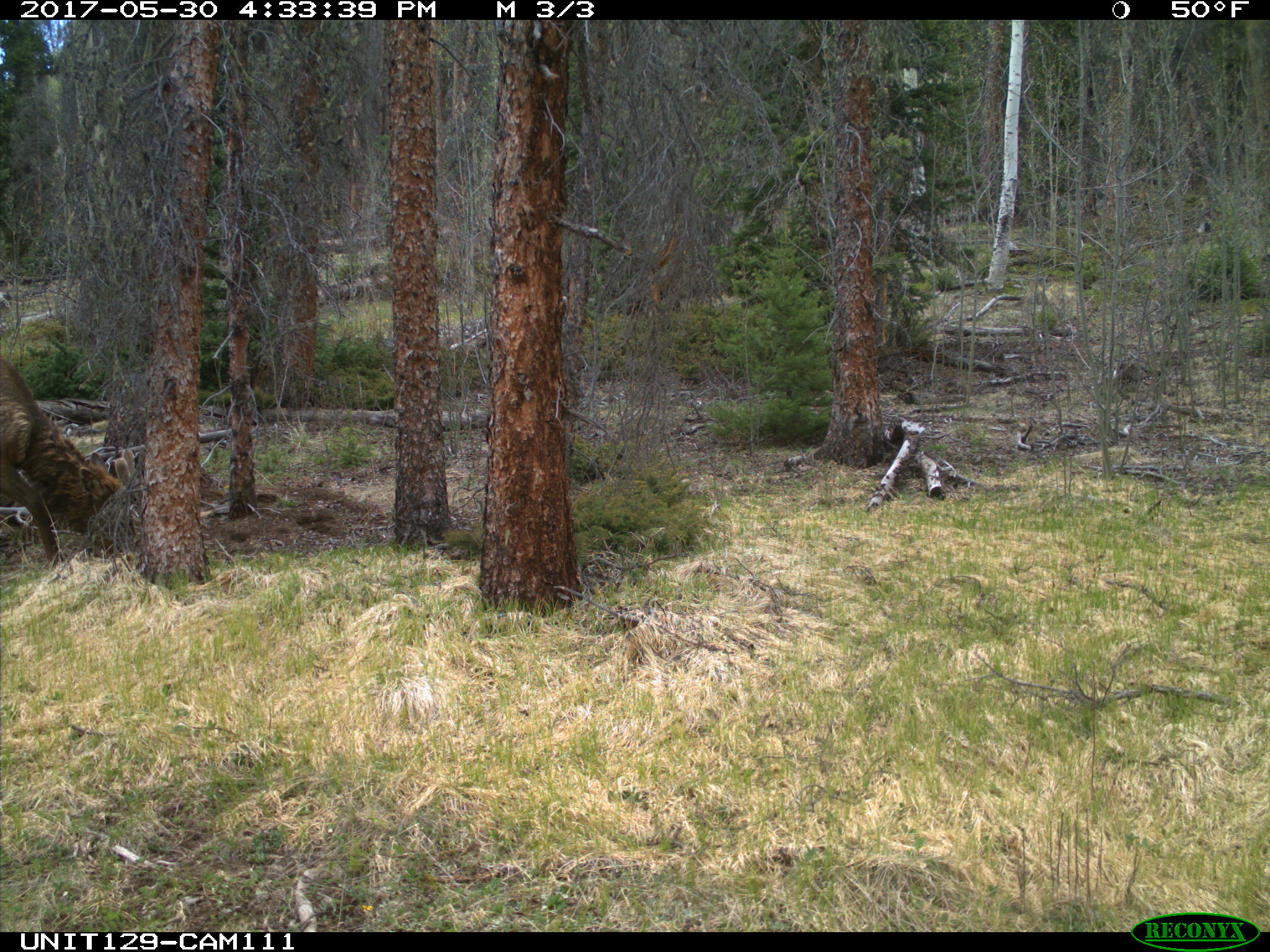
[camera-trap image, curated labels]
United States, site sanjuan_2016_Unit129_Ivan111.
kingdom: Animalia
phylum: Chordata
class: Mammalia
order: Artiodactyla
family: Cervidae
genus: Cervus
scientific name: Cervus elaphus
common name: red deer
Cervus elaphus (red deer).